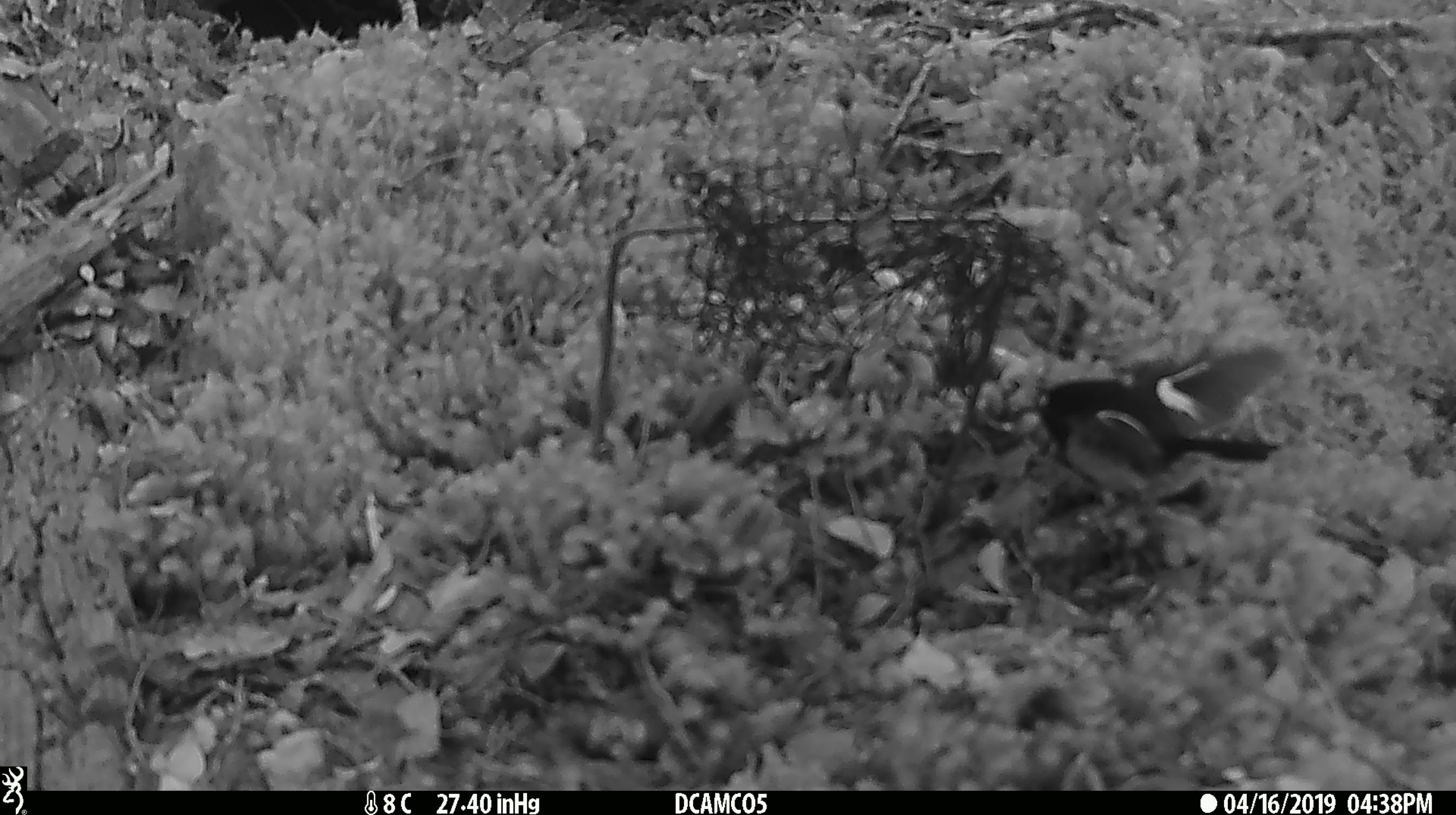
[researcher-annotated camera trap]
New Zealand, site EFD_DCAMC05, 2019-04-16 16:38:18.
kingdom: Animalia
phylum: Chordata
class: Aves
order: Passeriformes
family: Petroicidae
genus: Petroica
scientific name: Petroica macrocephala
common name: tomtit